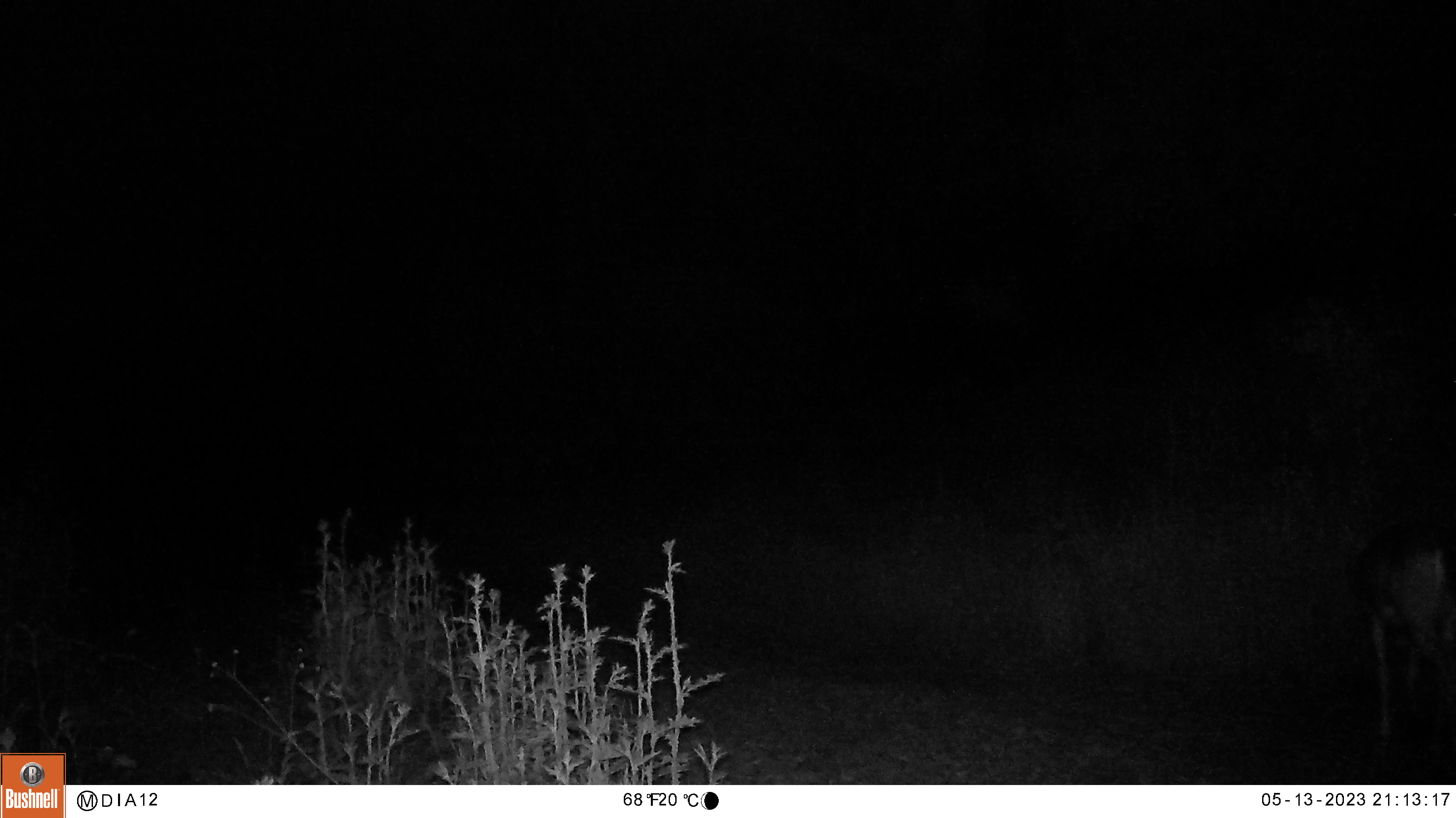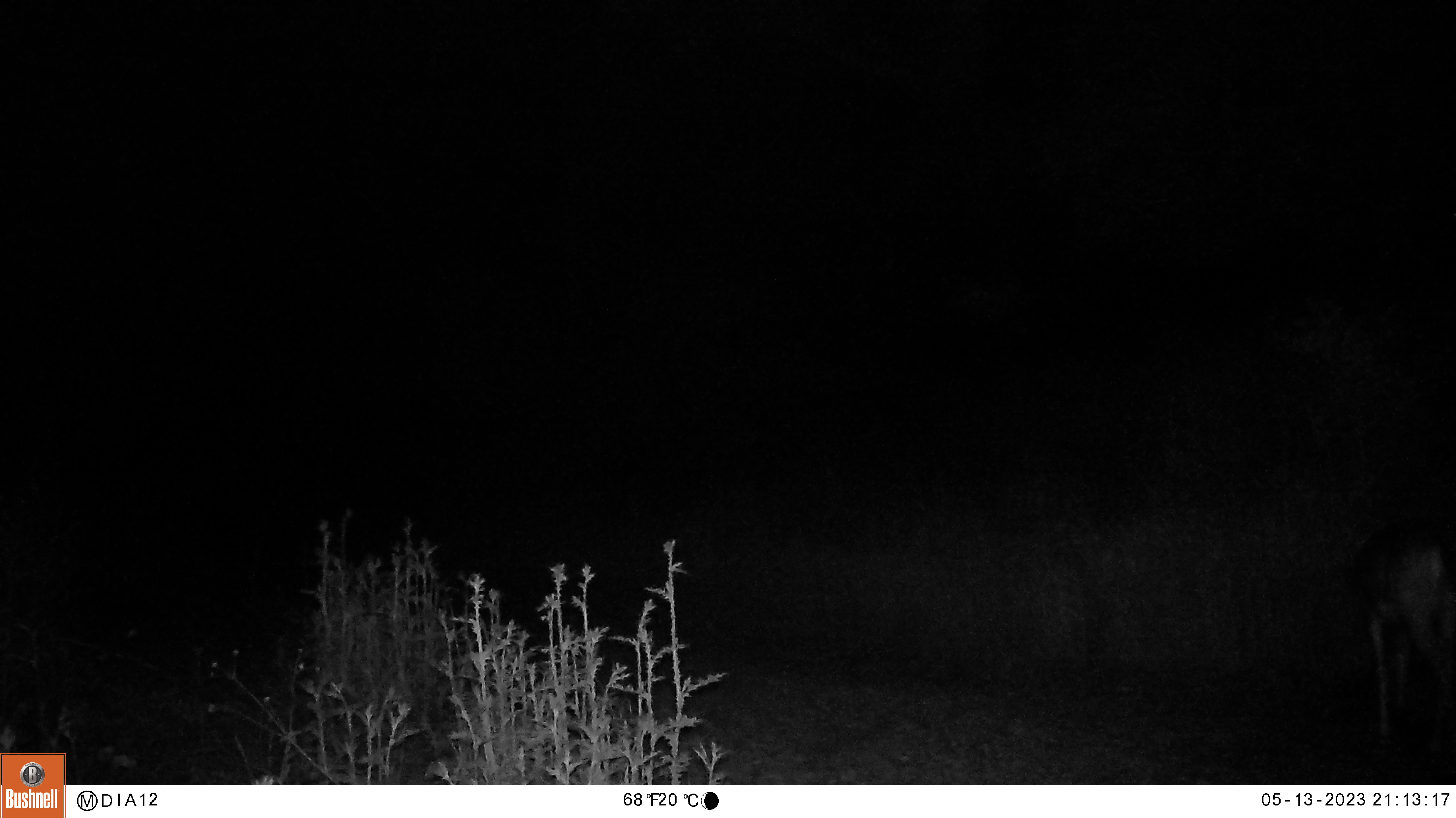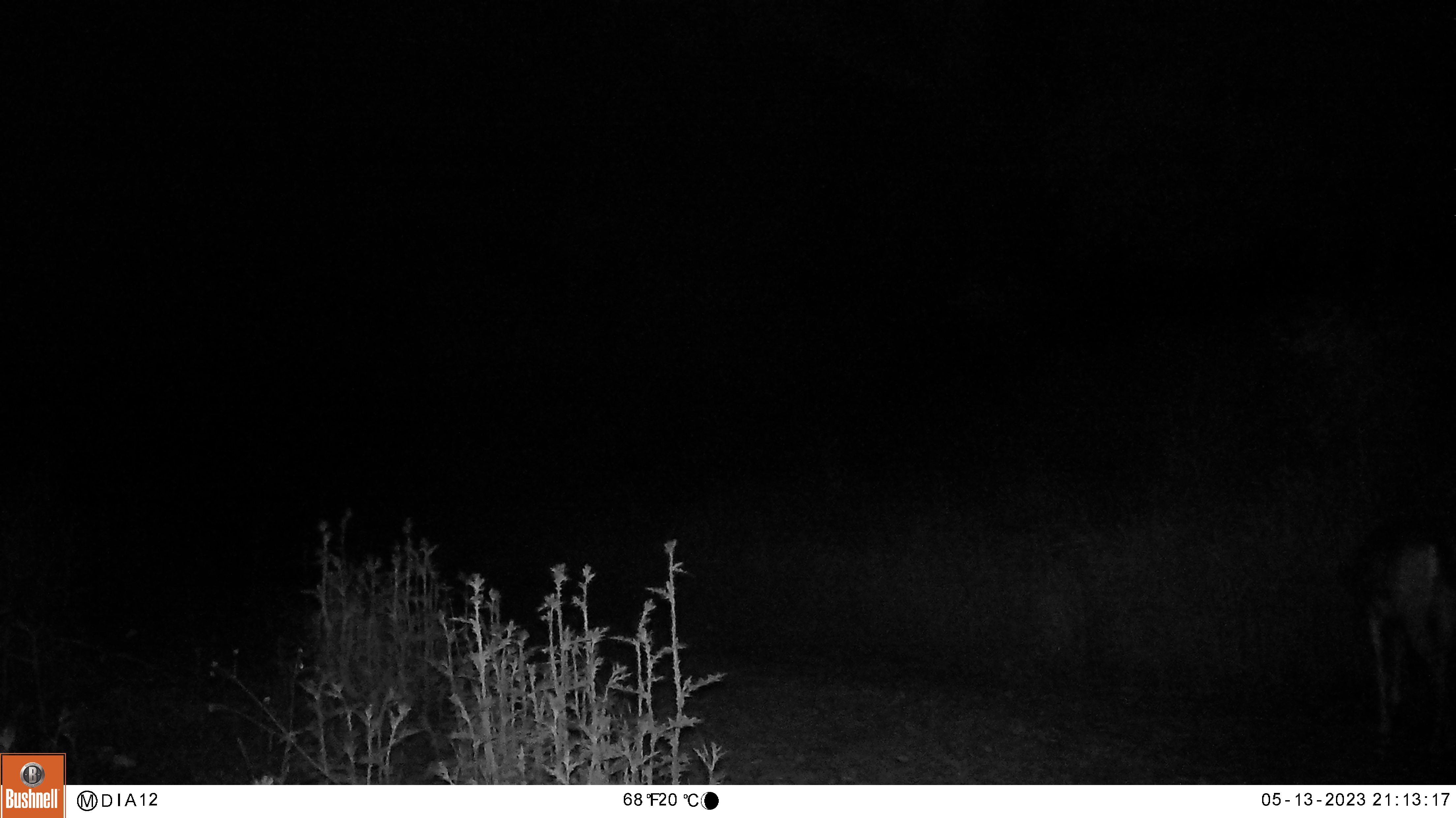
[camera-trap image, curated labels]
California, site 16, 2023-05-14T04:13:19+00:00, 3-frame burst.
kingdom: Animalia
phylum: Chordata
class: Mammalia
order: Artiodactyla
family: Cervidae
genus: Odocoileus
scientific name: Odocoileus hemionus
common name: mule deer